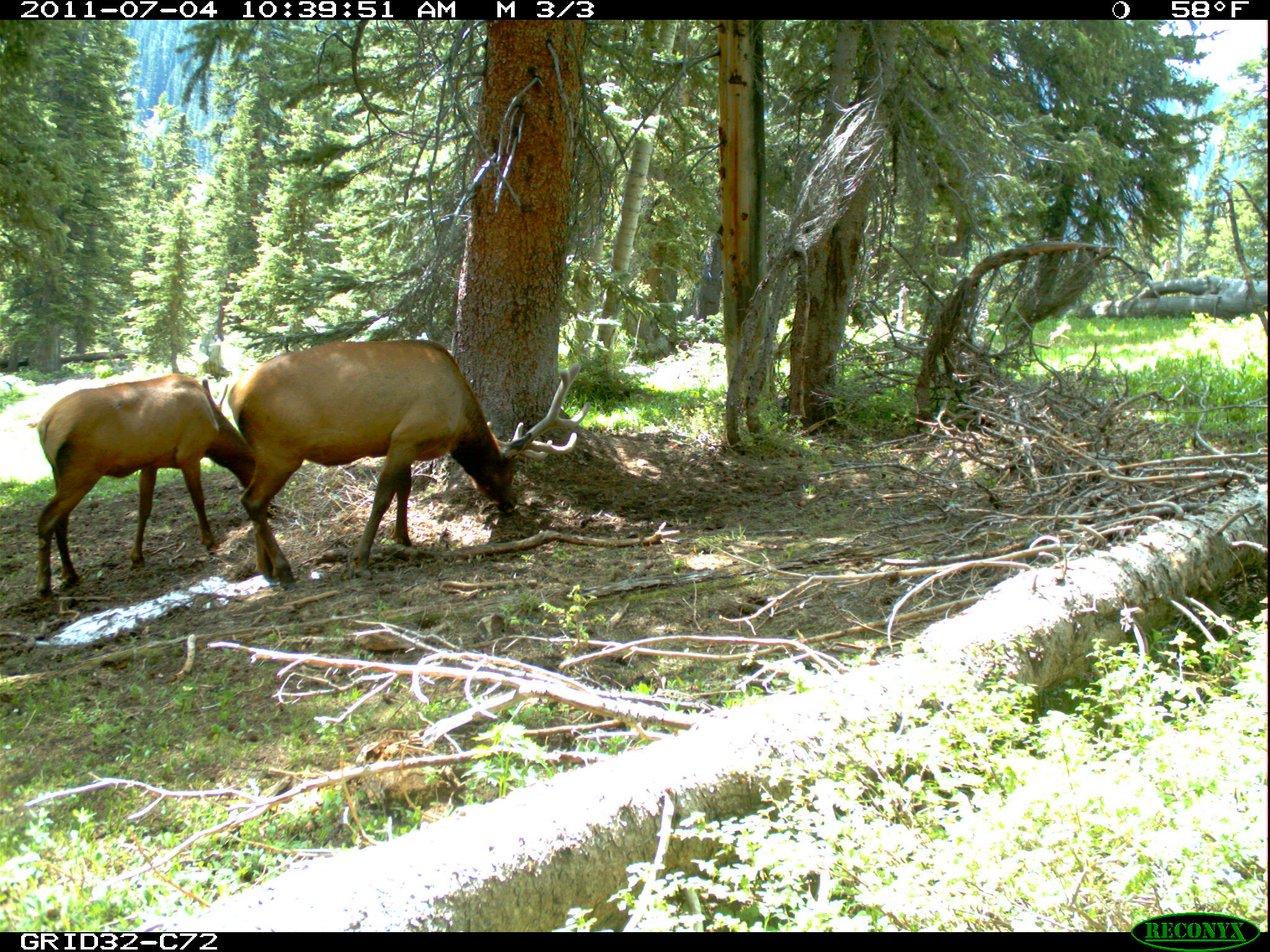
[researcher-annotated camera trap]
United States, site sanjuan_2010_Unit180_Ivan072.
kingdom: Animalia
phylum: Chordata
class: Mammalia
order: Artiodactyla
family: Cervidae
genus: Cervus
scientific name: Cervus elaphus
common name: red deer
Cervus elaphus (red deer).